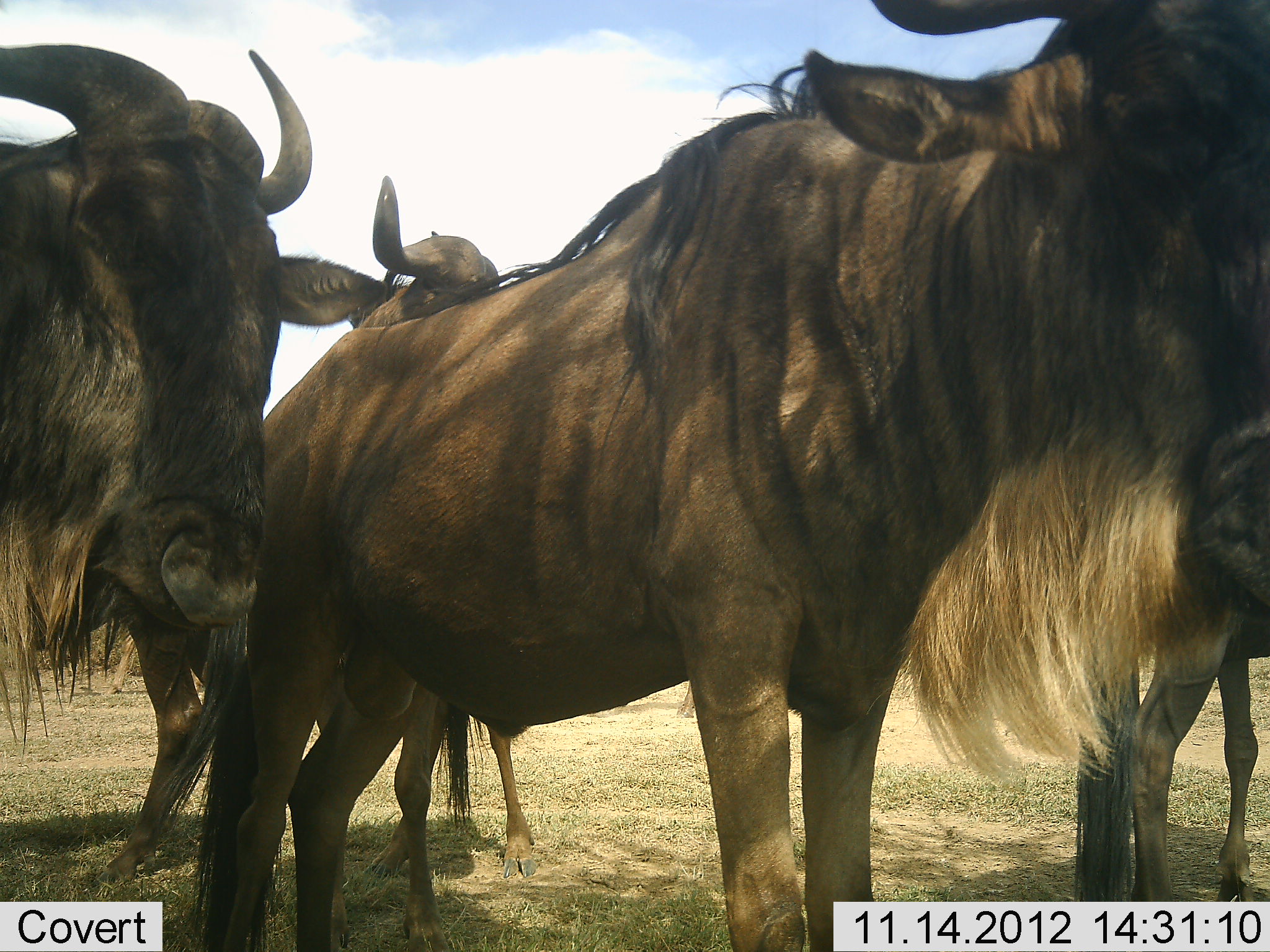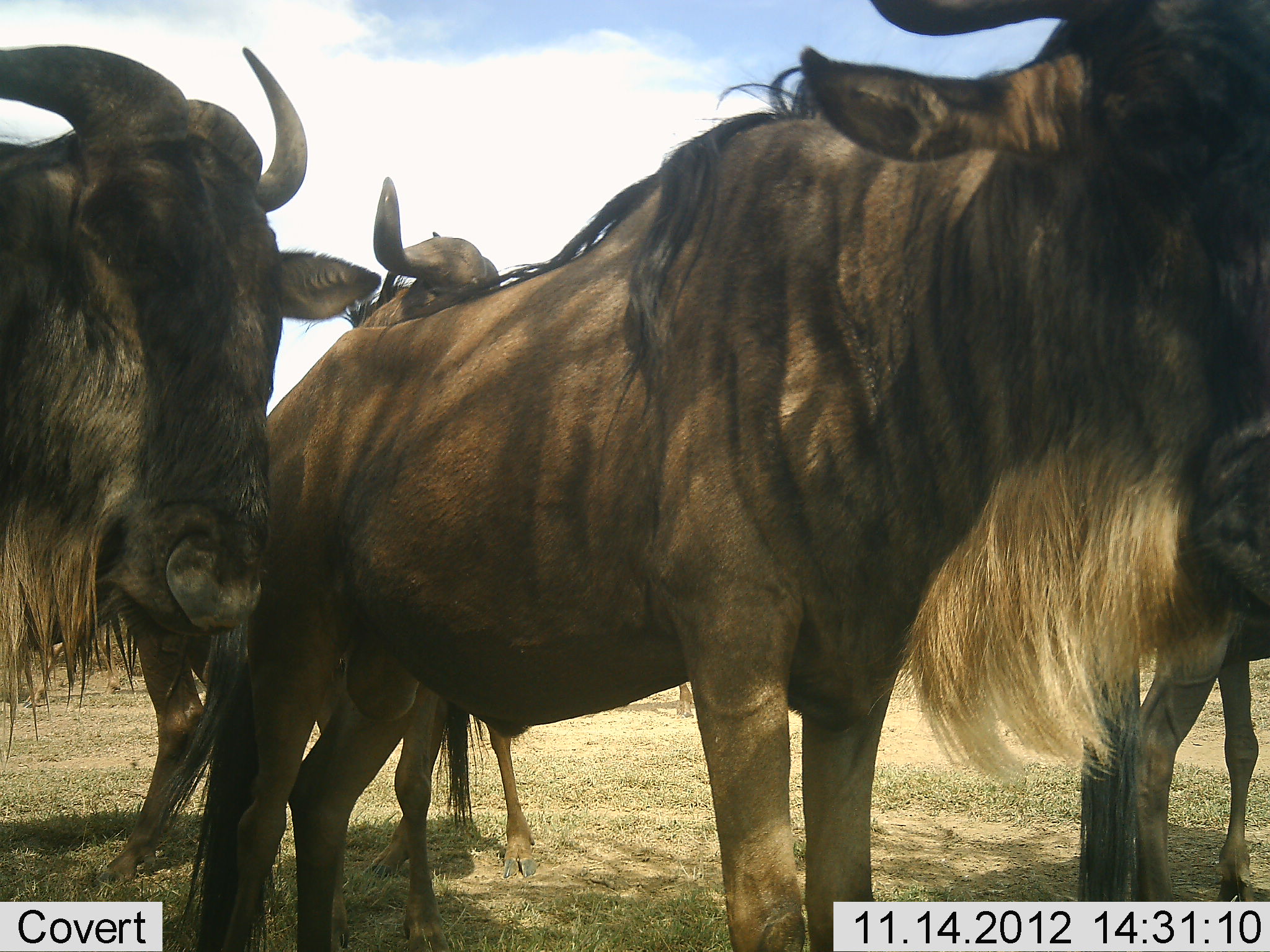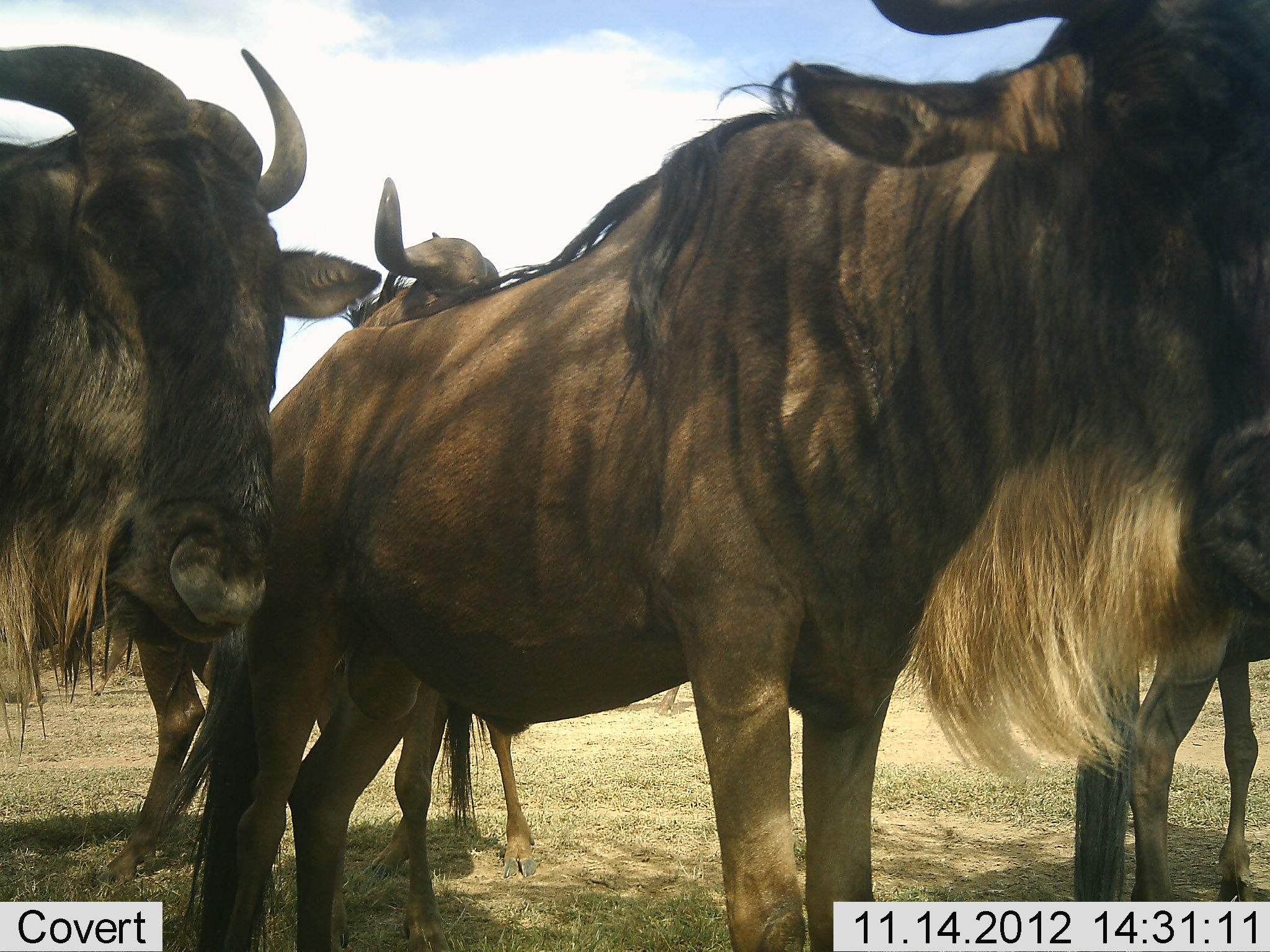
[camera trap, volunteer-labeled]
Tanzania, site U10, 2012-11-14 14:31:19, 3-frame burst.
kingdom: Animalia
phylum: Chordata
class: Mammalia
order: Artiodactyla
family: Bovidae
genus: Connochaetes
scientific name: Connochaetes taurinus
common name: blue wildebeest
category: wildebeest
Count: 4.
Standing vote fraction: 90%.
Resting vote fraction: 10%.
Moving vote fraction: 0%.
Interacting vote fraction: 0%.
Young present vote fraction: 0%.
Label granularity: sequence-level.